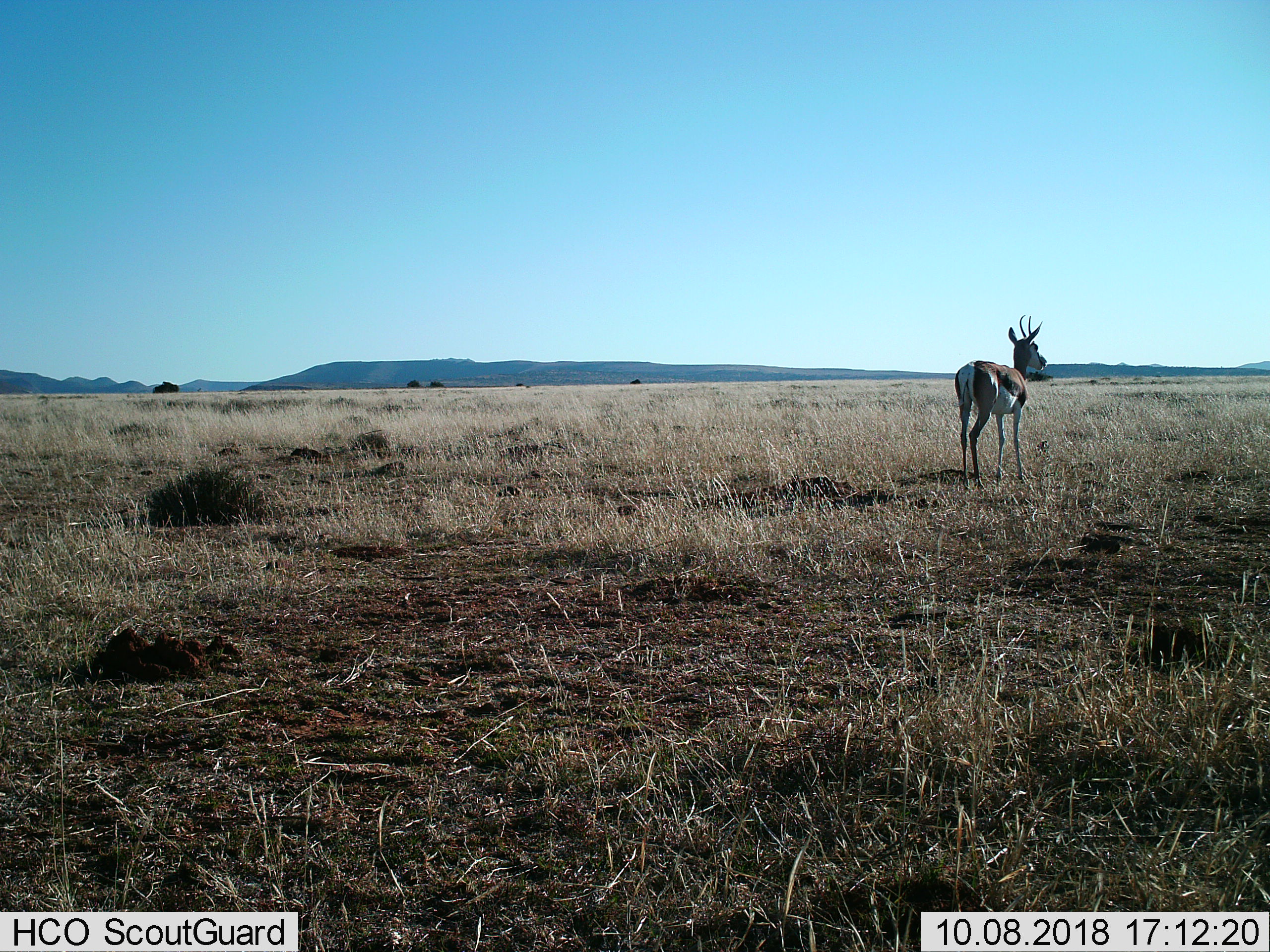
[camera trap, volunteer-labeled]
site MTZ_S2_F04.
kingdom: Animalia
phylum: Chordata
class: Mammalia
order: Artiodactyla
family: Bovidae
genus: Antidorcas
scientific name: Antidorcas marsupialis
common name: springbok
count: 1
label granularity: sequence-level